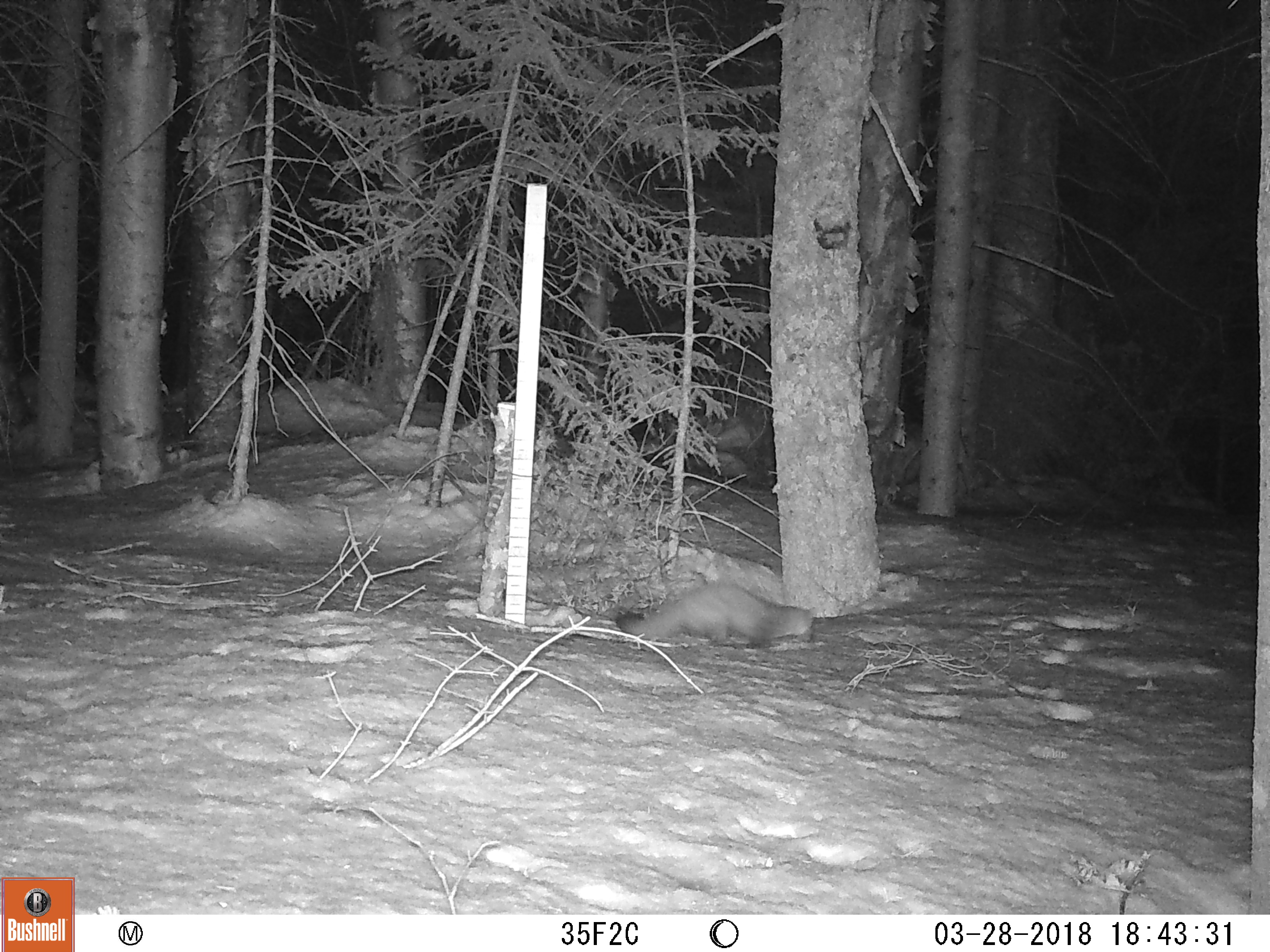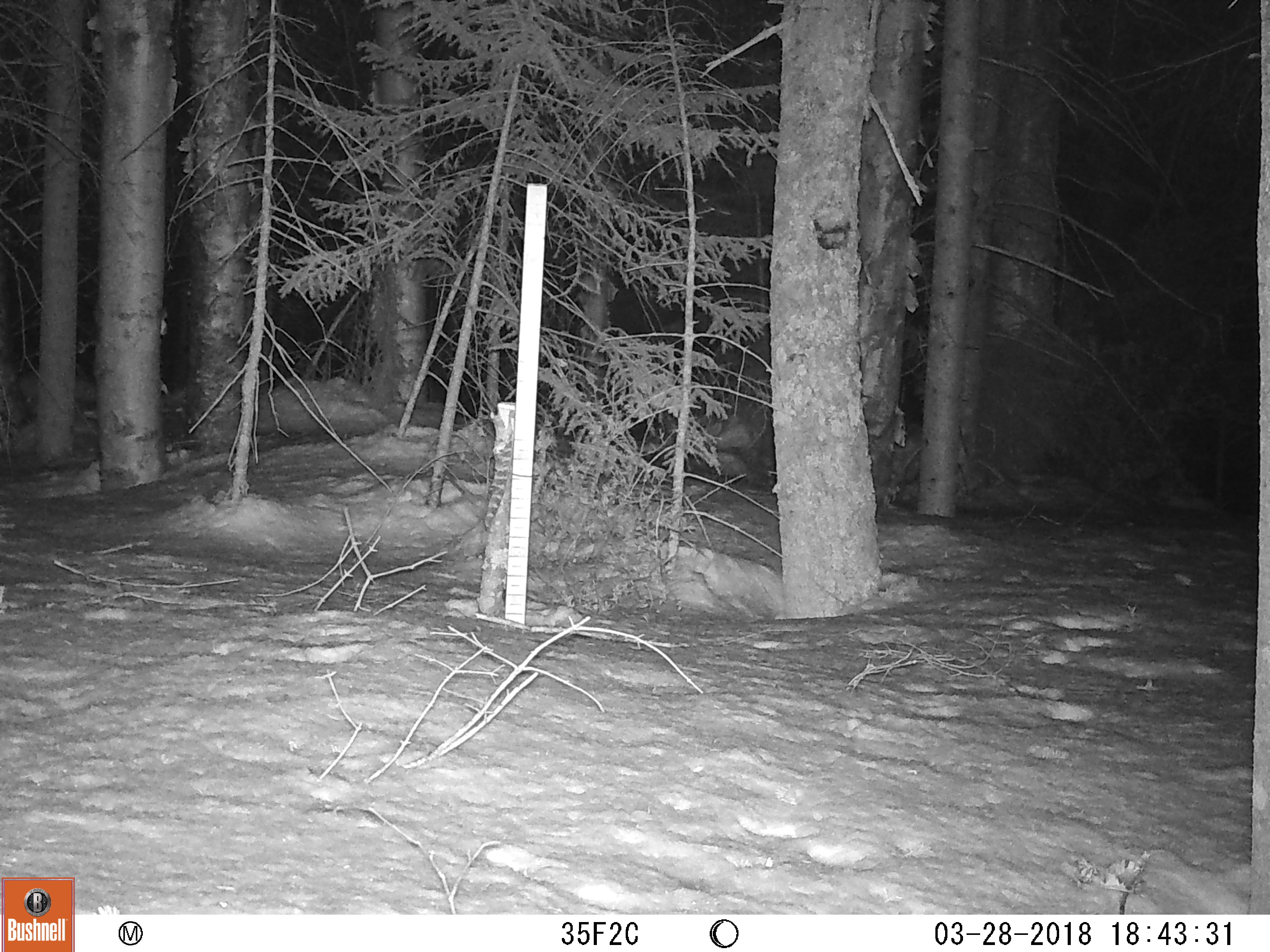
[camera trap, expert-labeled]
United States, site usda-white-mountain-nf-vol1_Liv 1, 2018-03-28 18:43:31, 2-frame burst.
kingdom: Animalia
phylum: Chordata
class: Mammalia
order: Carnivora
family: Mustelidae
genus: Martes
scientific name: Martes americana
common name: american marten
American marten (Martes americana).